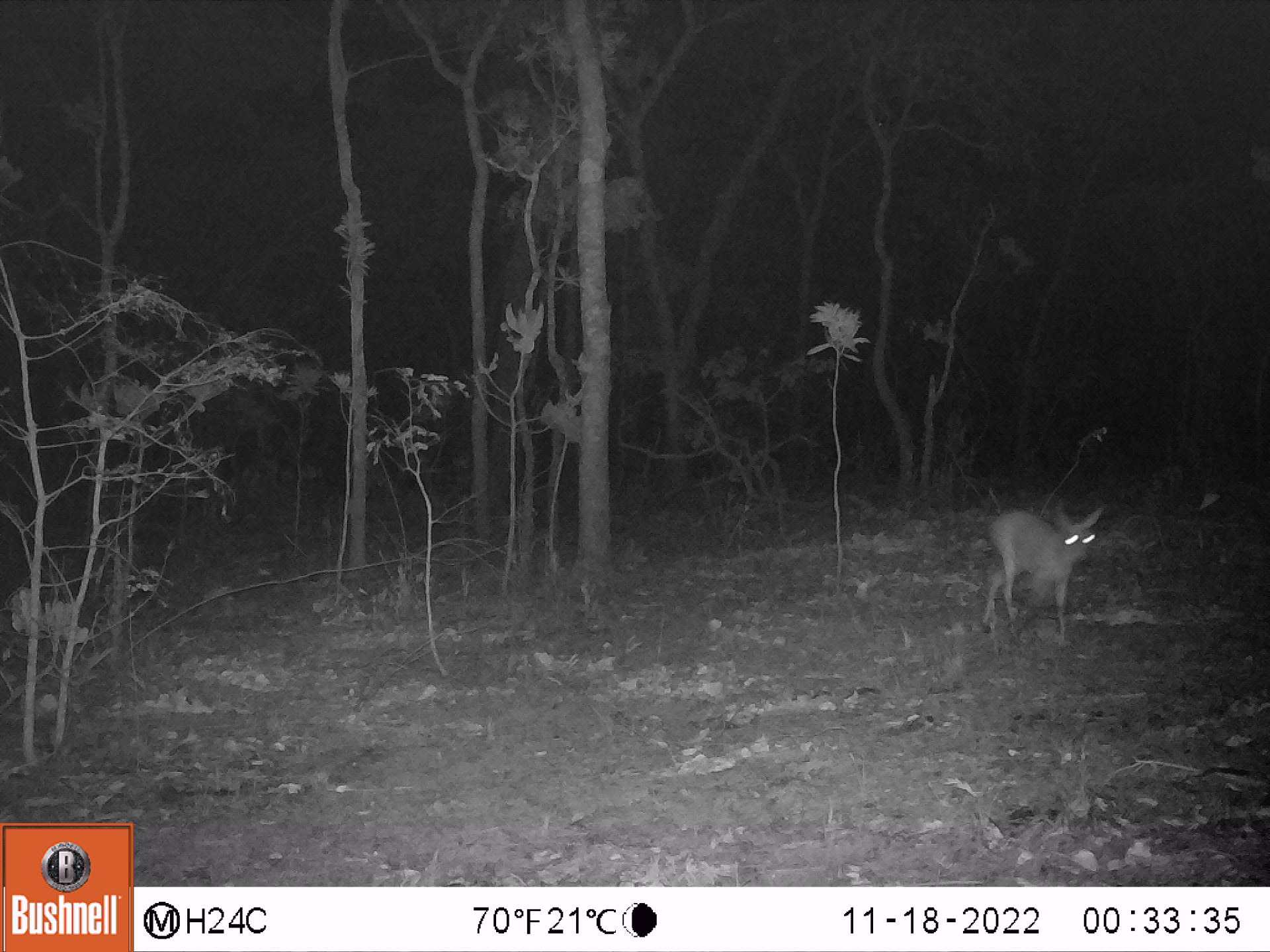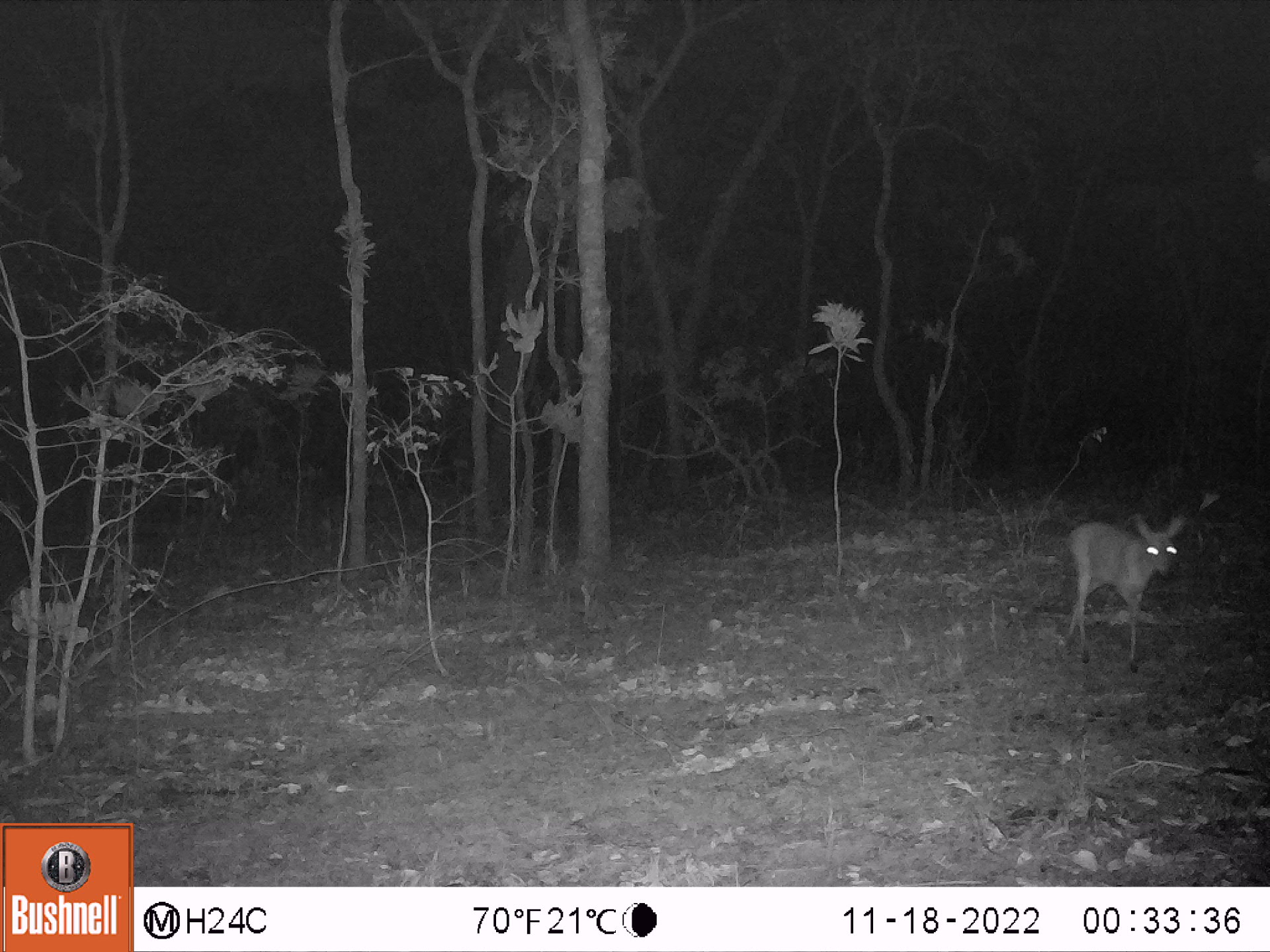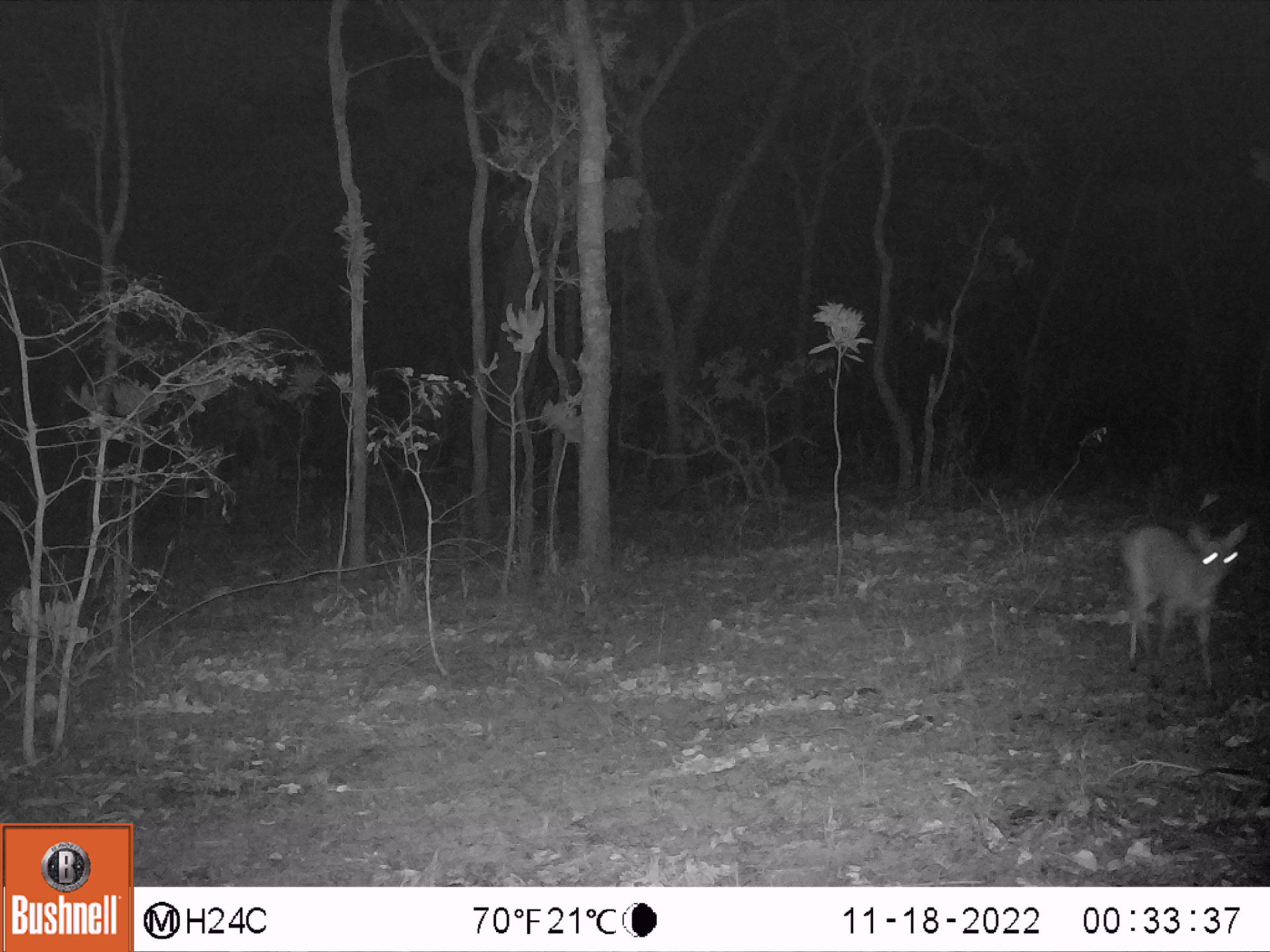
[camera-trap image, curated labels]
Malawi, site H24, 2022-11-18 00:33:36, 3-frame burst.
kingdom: Animalia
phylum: Chordata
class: Mammalia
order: Artiodactyla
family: Bovidae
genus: Sylvicapra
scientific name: Sylvicapra grimmia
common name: common duiker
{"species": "common duiker (Sylvicapra grimmia)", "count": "1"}